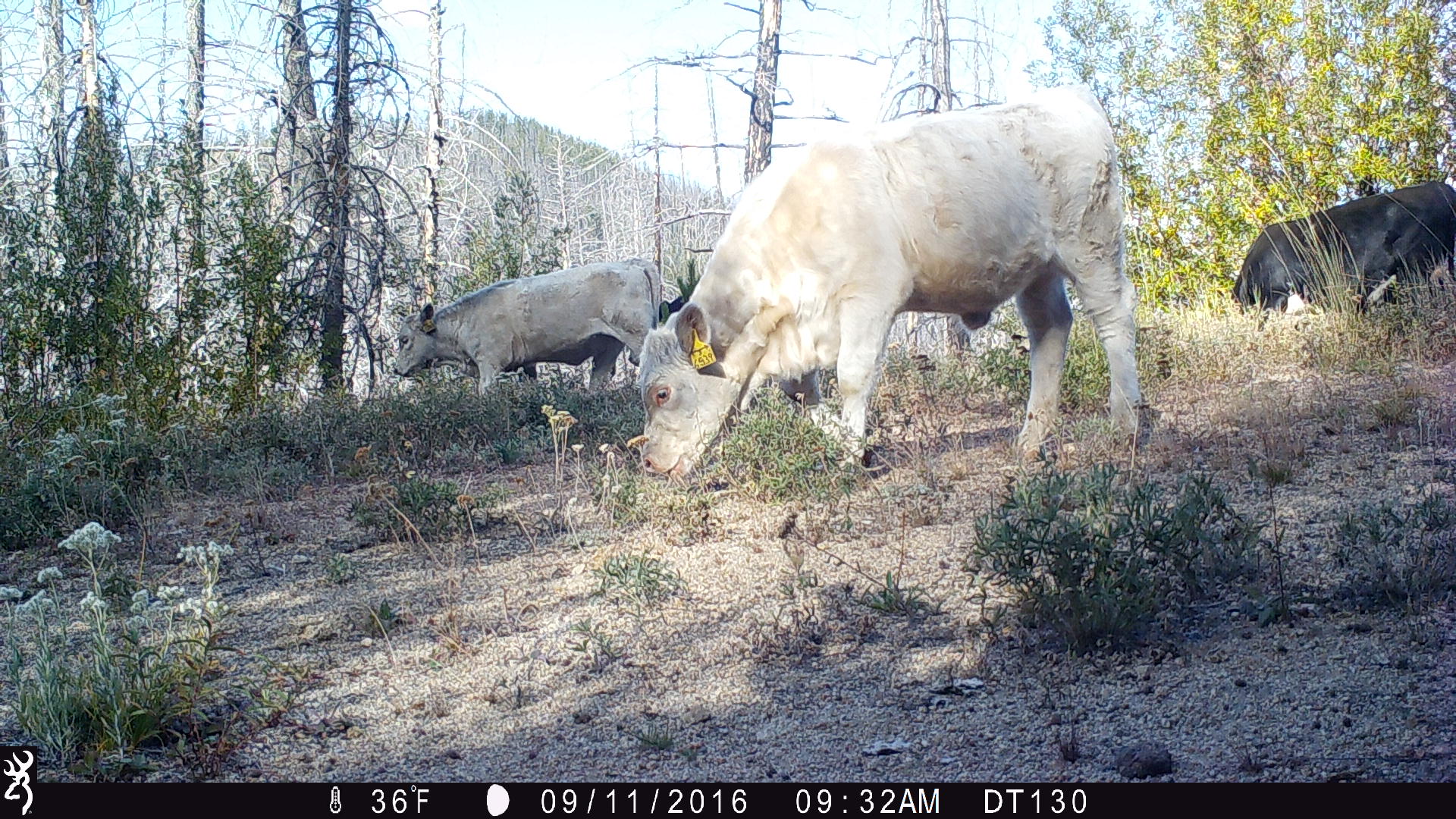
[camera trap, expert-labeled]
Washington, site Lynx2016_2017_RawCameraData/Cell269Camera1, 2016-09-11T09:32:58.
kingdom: Animalia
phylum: Chordata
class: Mammalia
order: Artiodactyla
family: Bovidae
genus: Bos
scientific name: Bos taurus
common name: domestic cattle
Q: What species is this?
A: Domestic cattle (Bos taurus).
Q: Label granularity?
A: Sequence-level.